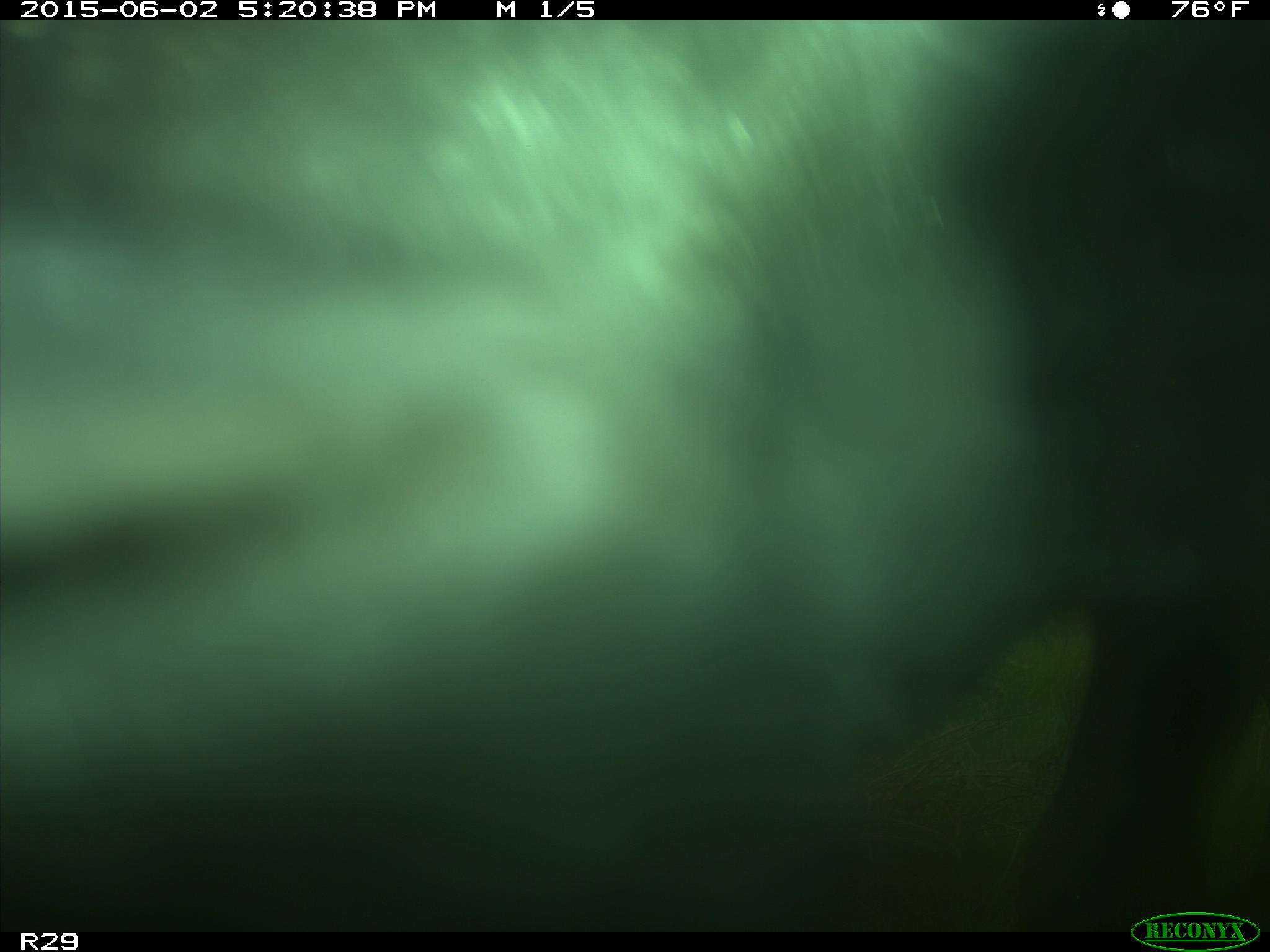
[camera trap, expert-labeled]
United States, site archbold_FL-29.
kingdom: Animalia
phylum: Chordata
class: Mammalia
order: Artiodactyla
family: Bovidae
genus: Bos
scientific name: Bos taurus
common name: domestic cow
Bos taurus (domestic cow).